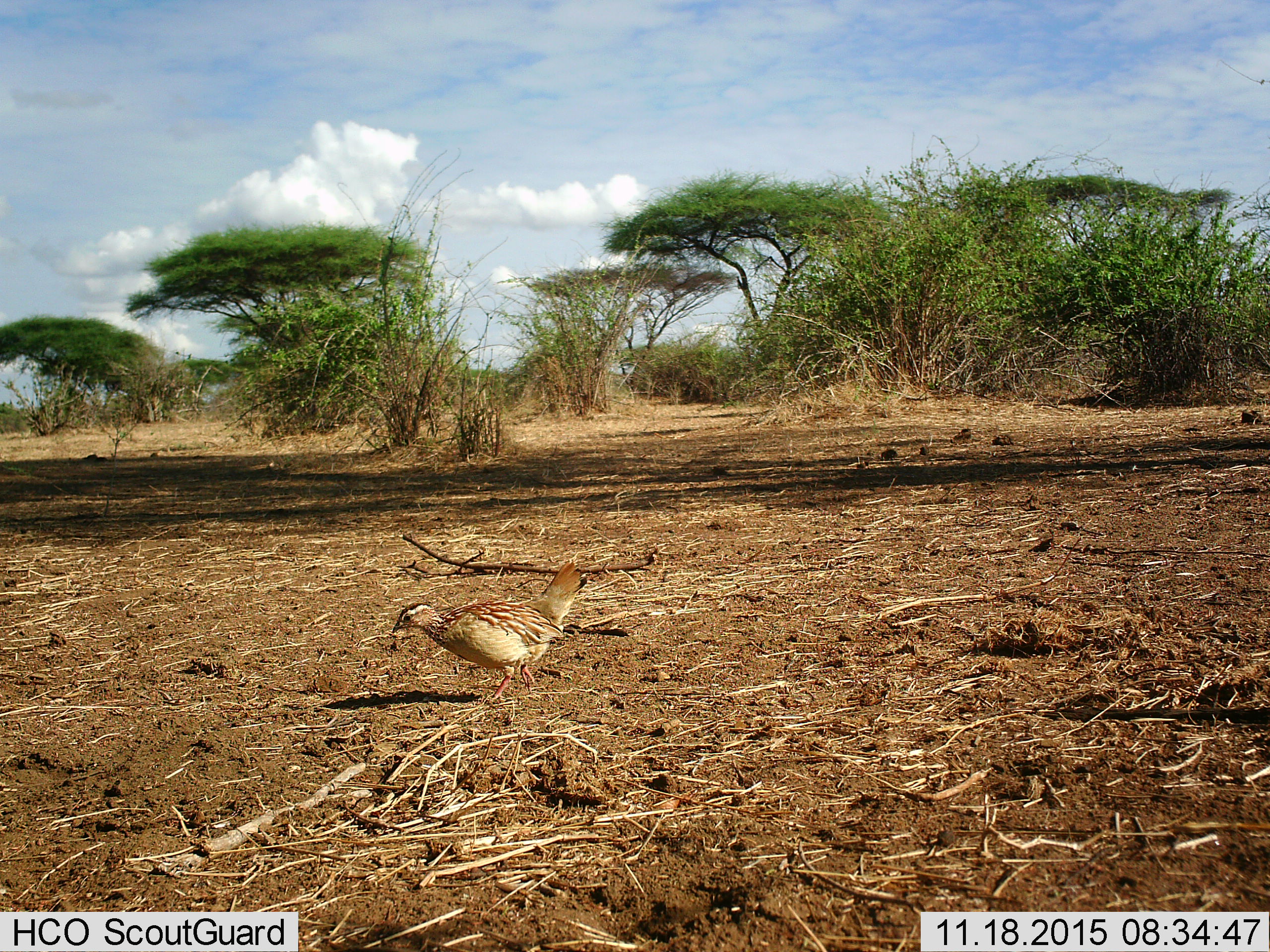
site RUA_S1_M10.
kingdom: Animalia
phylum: Chordata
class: Aves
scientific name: Aves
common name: bird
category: birdother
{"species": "birdother (bird) (Aves)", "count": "1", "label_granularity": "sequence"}